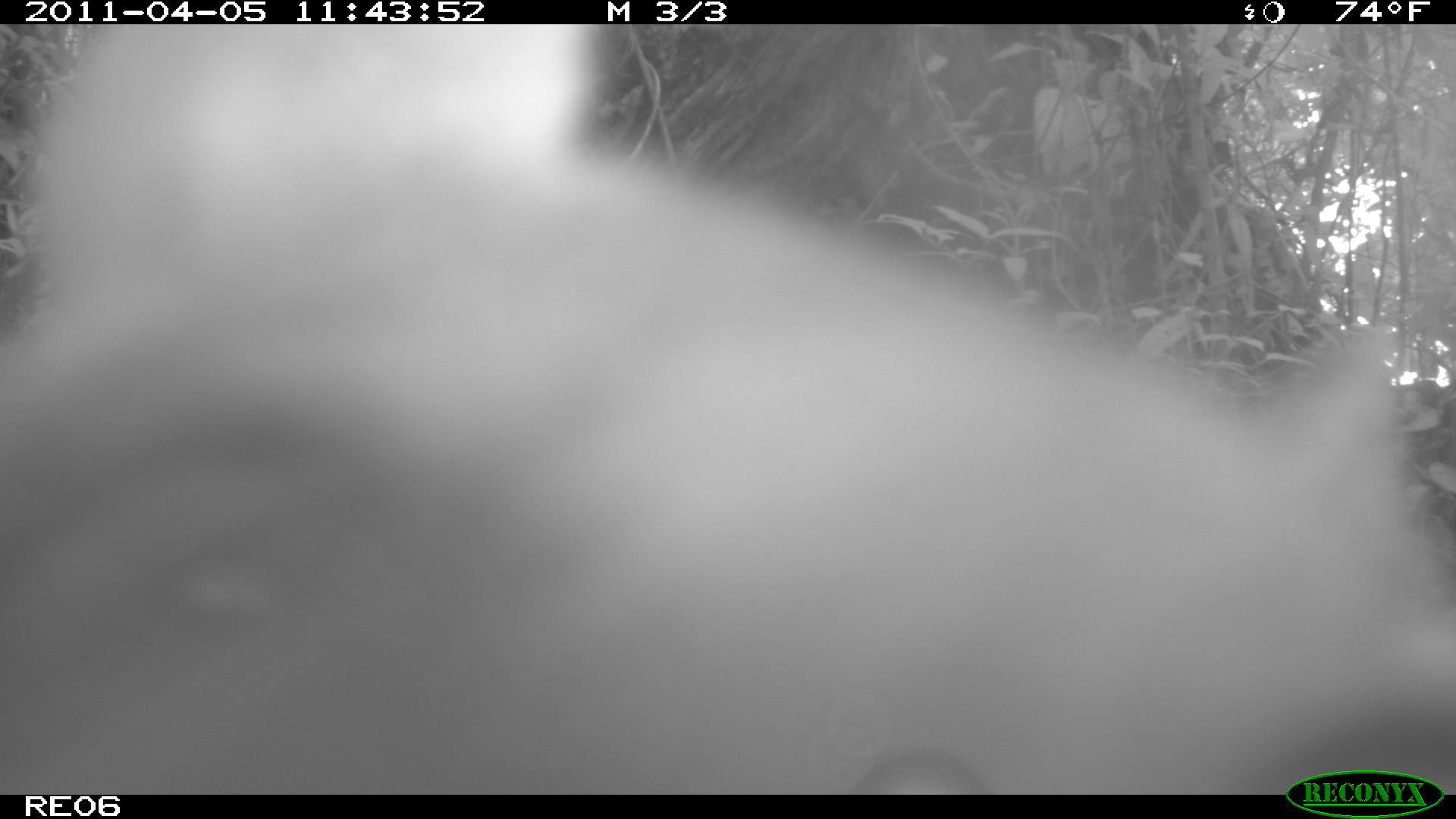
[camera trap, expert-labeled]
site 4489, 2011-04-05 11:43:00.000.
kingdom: Animalia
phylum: Chordata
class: Mammalia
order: Carnivora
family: Eupleridae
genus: Cryptoprocta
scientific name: Cryptoprocta ferox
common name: fossa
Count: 2.